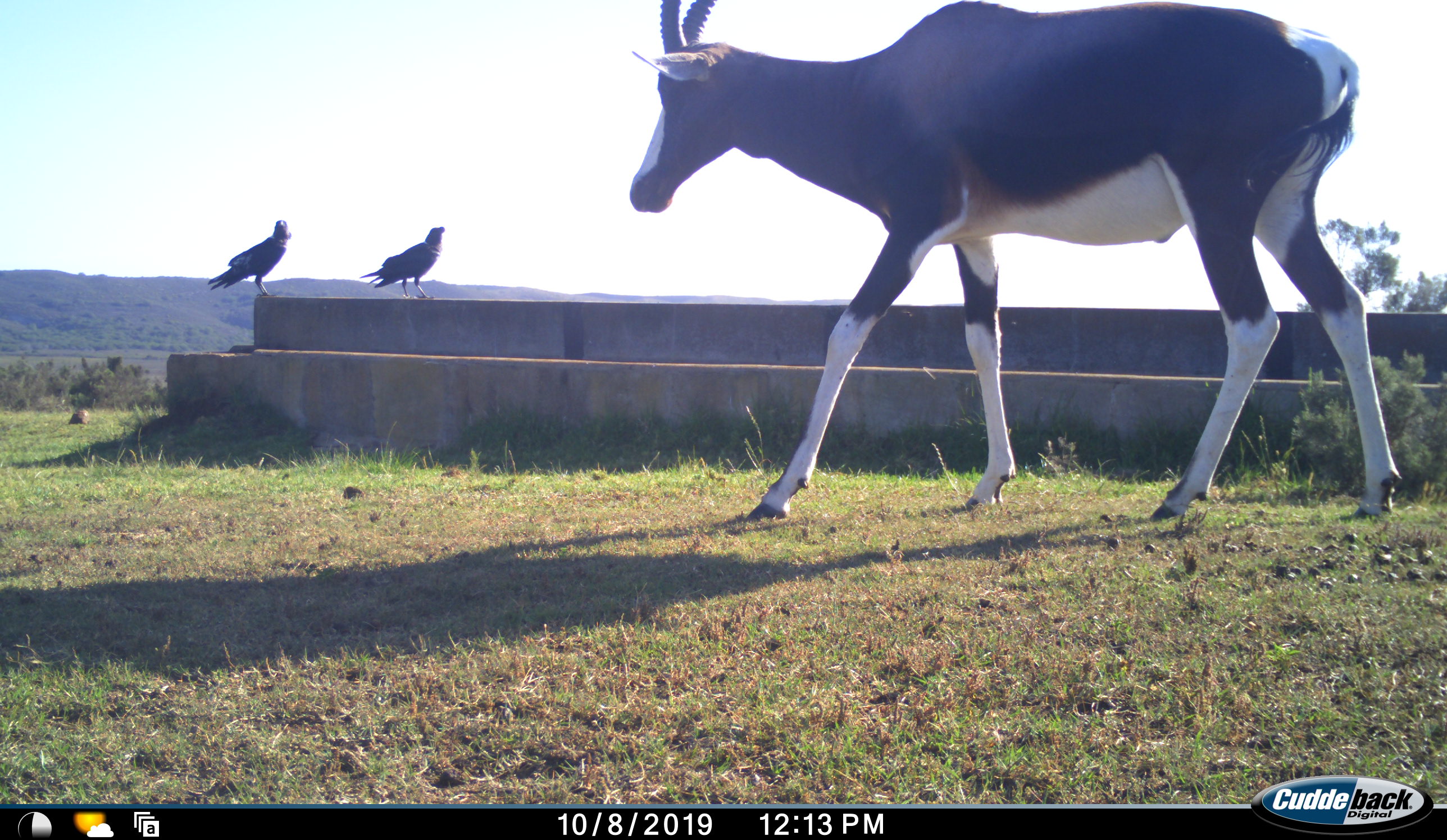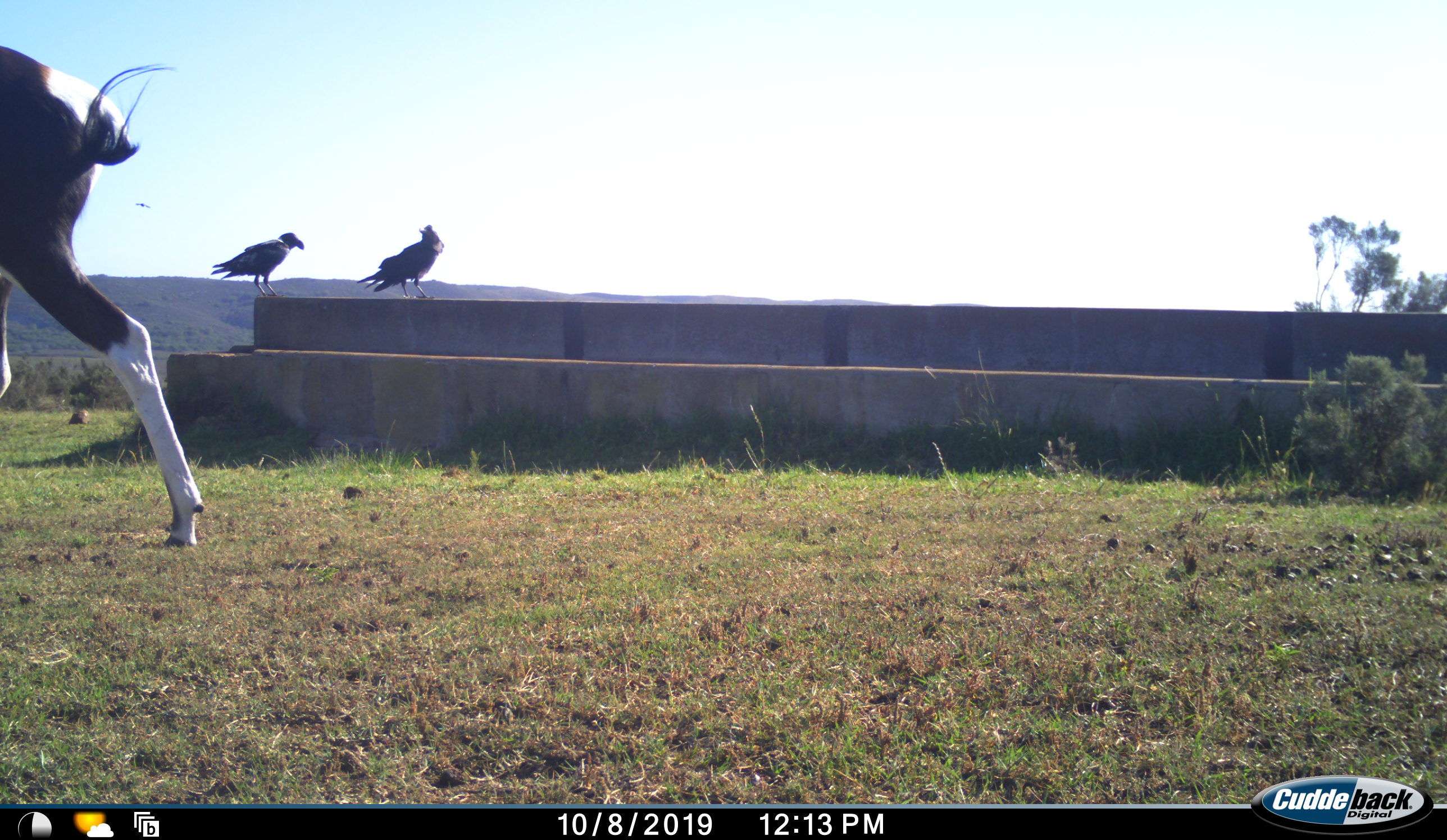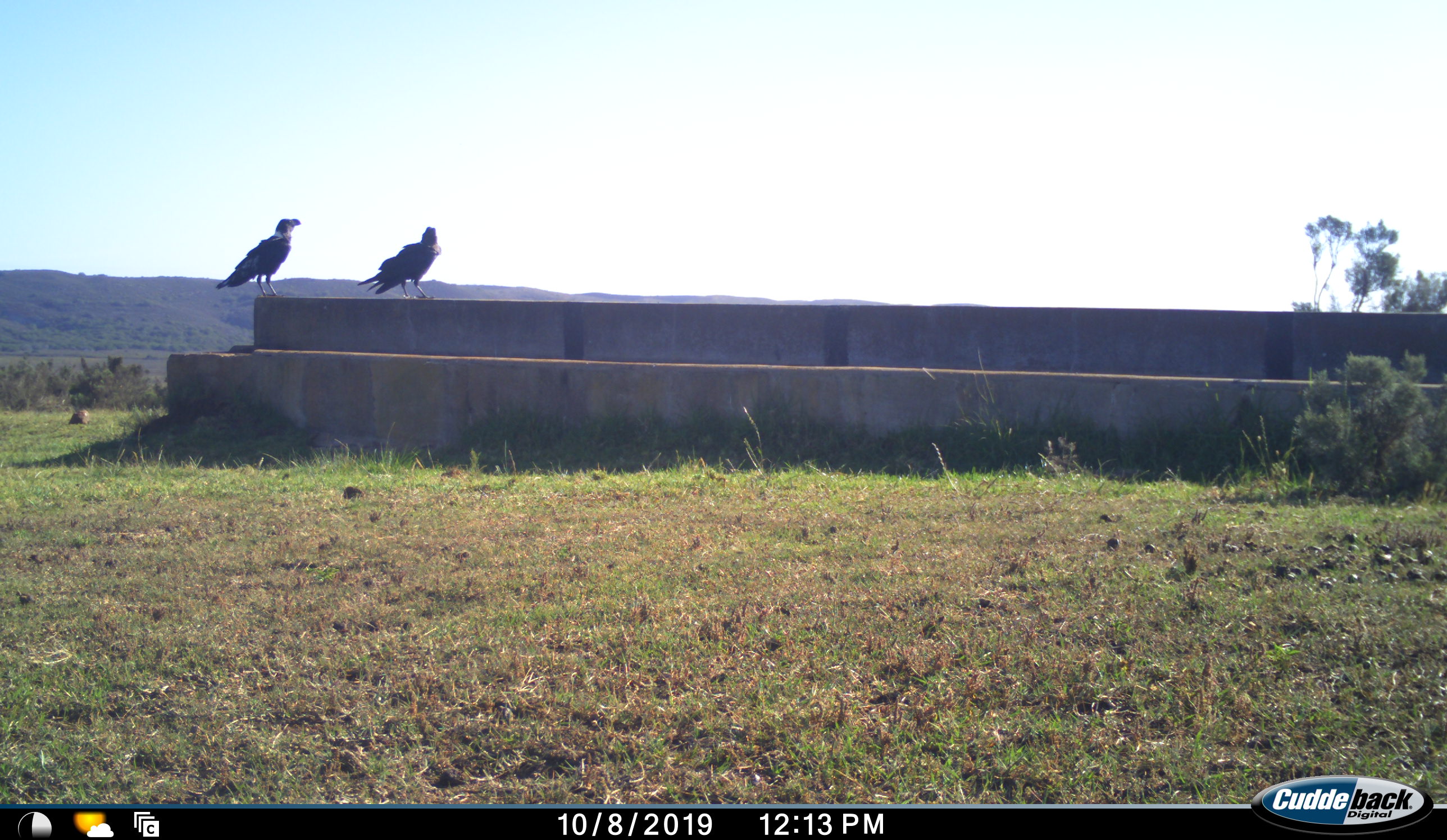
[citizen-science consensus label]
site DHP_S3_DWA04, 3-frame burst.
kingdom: Animalia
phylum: Chordata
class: Aves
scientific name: Aves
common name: bird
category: birdother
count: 2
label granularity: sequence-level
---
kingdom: Animalia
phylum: Chordata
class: Mammalia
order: Artiodactyla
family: Bovidae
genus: Damaliscus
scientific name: Damaliscus pygargus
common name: bontebok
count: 1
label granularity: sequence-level